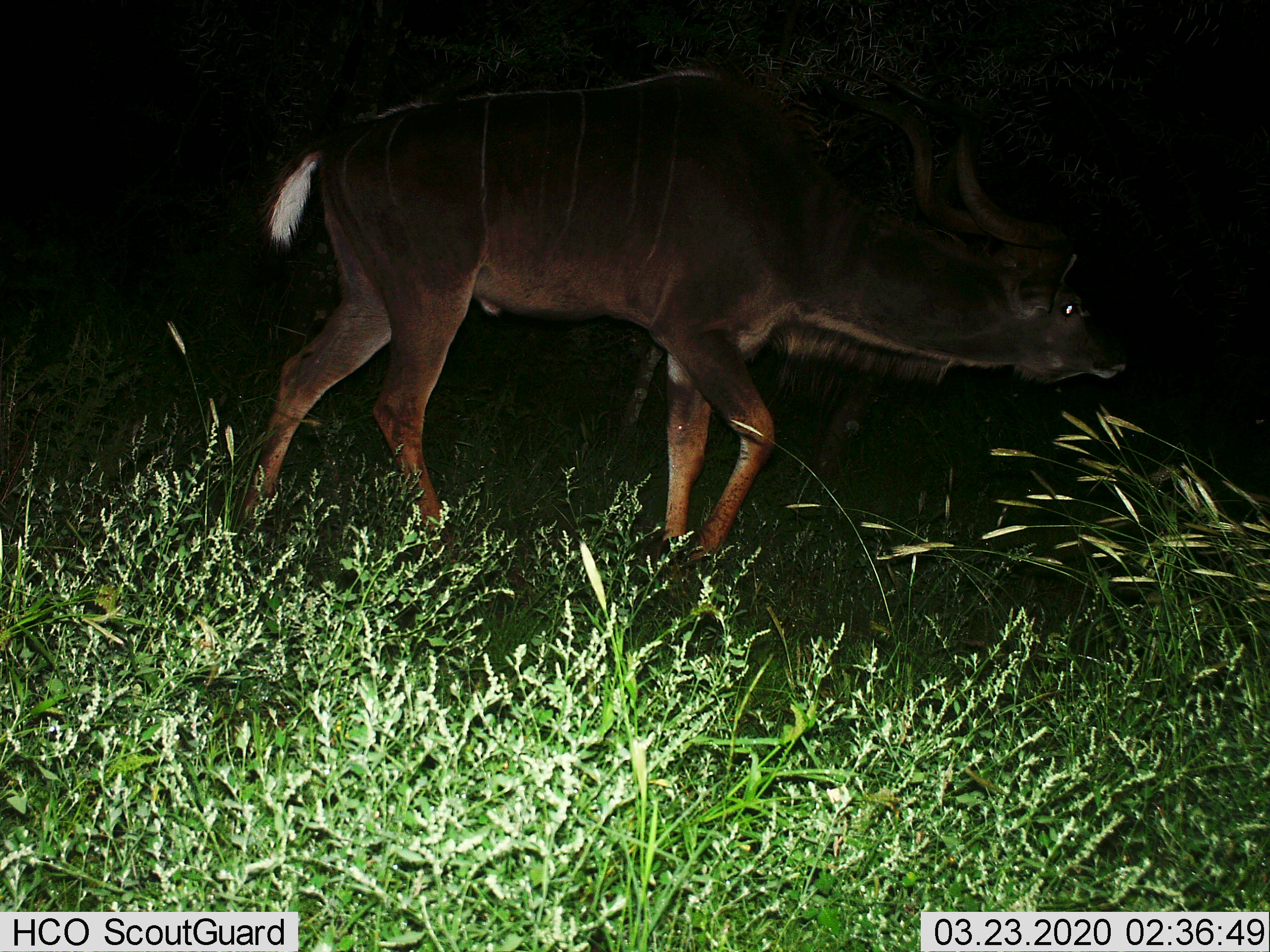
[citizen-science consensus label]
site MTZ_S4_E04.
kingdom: Animalia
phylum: Chordata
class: Mammalia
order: Artiodactyla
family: Bovidae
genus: Tragelaphus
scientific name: Tragelaphus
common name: kudu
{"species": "kudu (Tragelaphus)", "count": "1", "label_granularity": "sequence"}